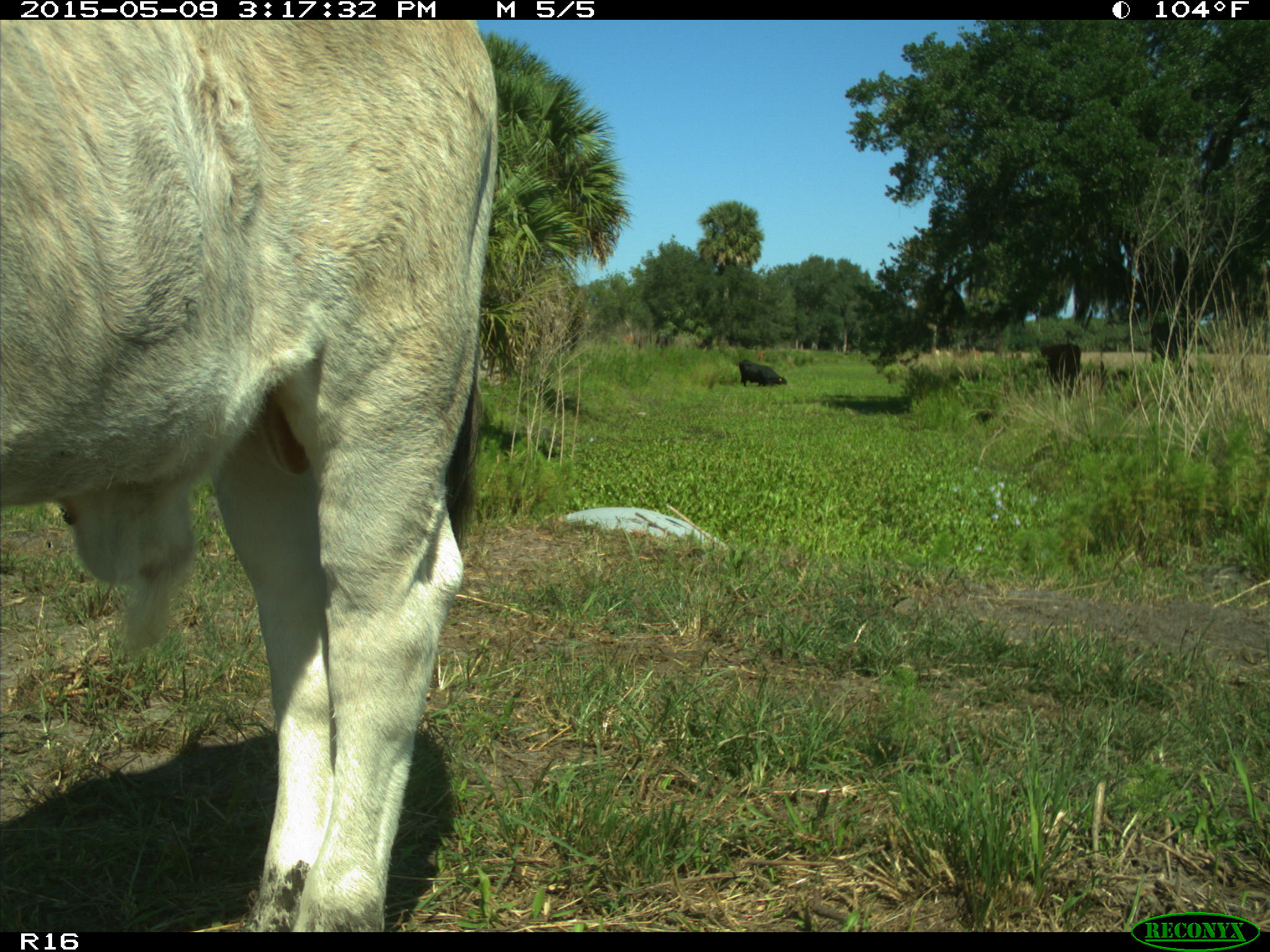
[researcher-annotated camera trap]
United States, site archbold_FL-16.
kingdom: Animalia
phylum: Chordata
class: Mammalia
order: Artiodactyla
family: Bovidae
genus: Bos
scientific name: Bos taurus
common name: domestic cow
Bos taurus (domestic cow).